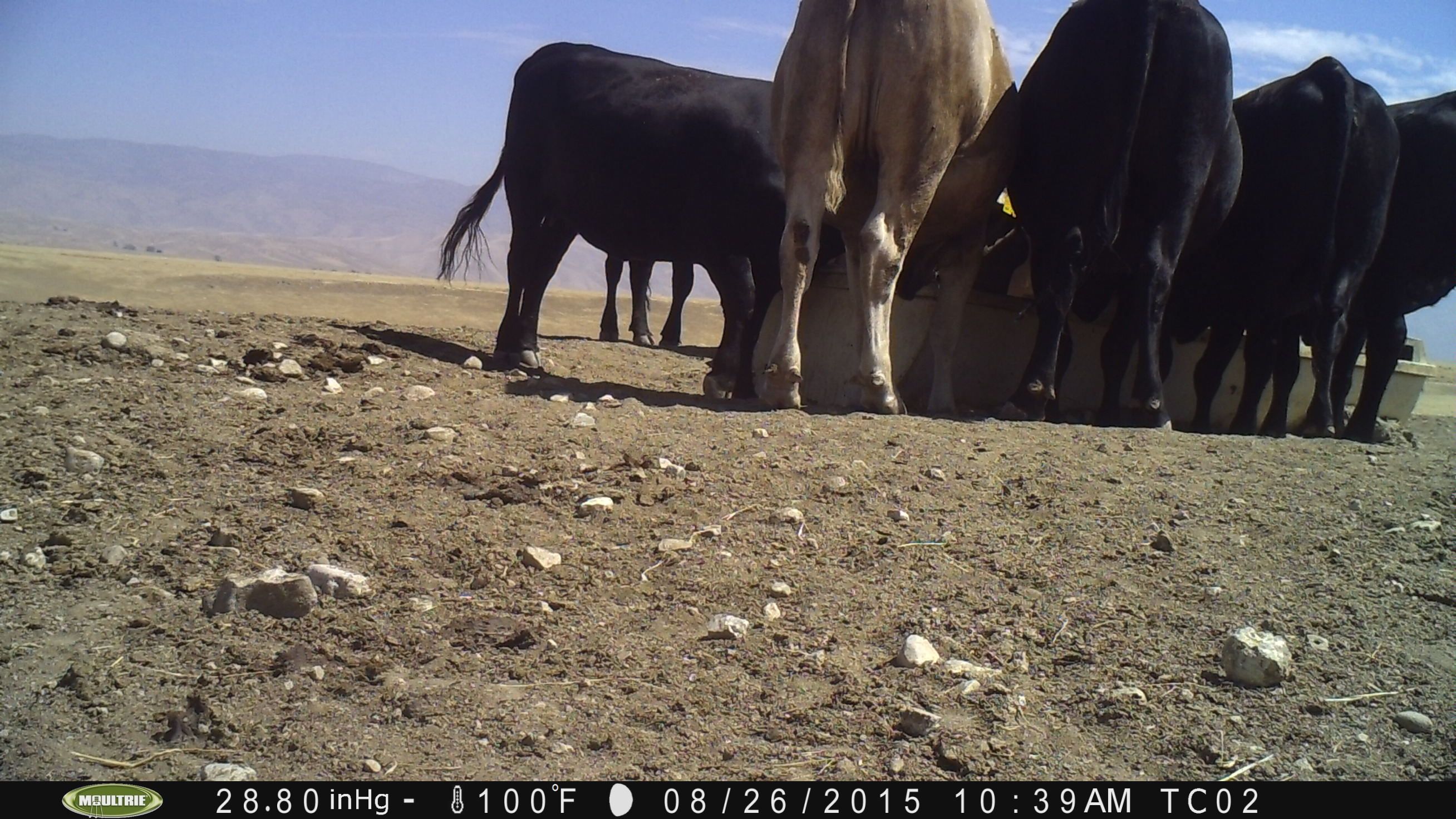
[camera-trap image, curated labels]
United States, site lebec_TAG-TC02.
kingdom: Animalia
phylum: Chordata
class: Mammalia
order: Artiodactyla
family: Bovidae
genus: Bos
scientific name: Bos taurus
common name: domestic cow